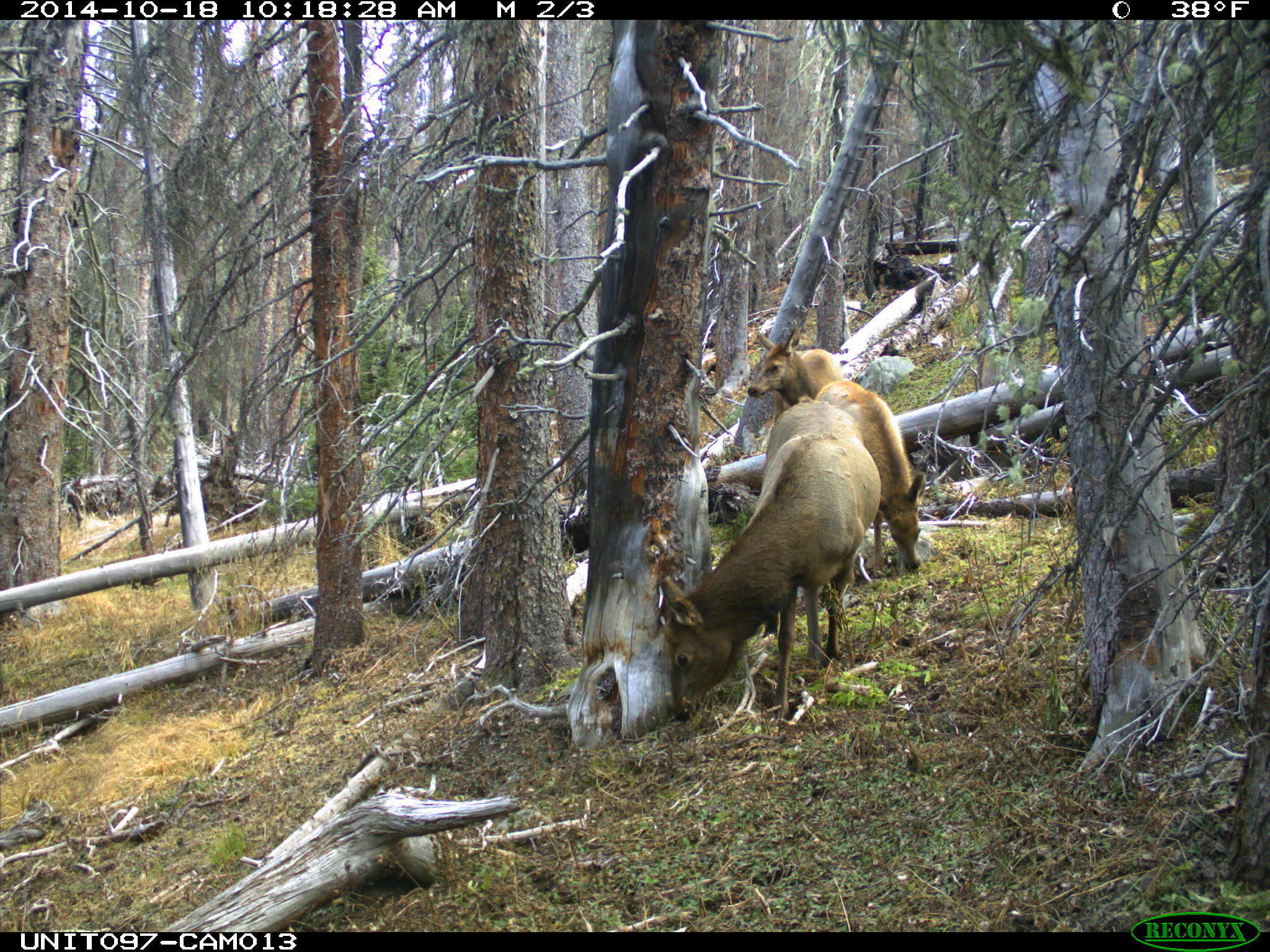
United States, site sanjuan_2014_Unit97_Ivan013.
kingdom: Animalia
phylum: Chordata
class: Mammalia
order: Artiodactyla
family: Cervidae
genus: Cervus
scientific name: Cervus elaphus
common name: red deer